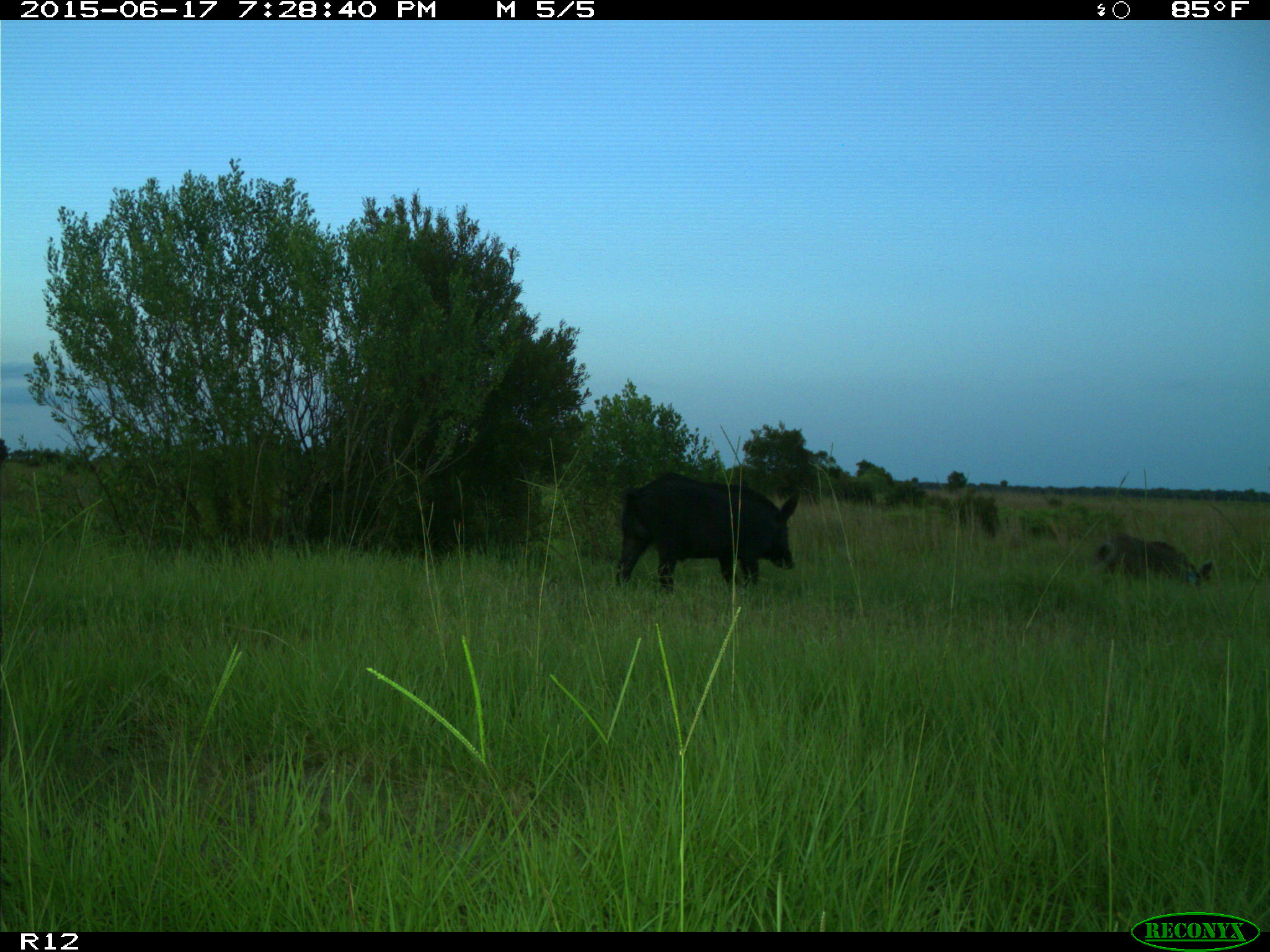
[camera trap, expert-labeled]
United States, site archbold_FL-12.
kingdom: Animalia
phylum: Chordata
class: Mammalia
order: Artiodactyla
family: Suidae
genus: Sus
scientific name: Sus scrofa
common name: wild boar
Sus scrofa (wild boar).